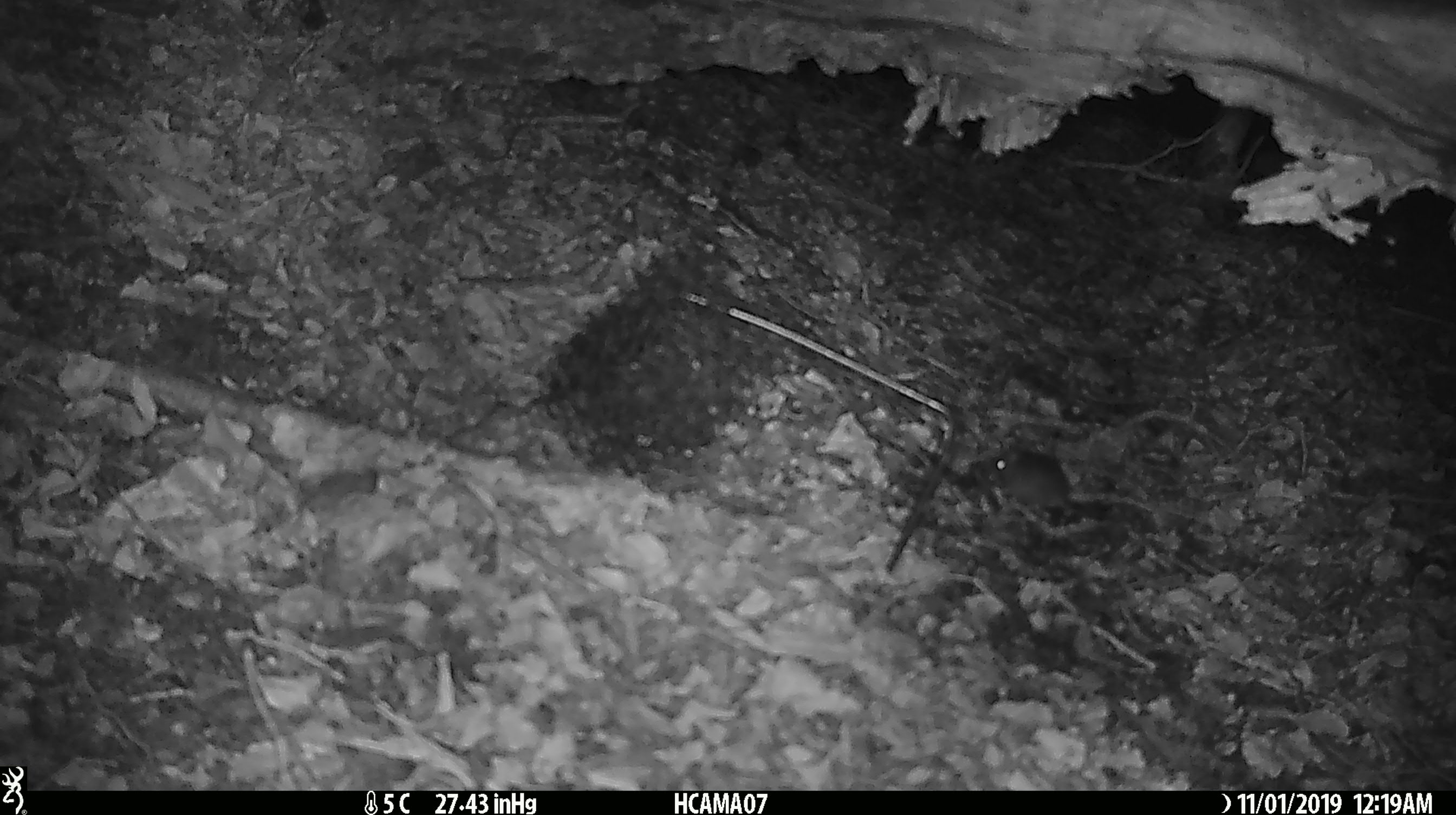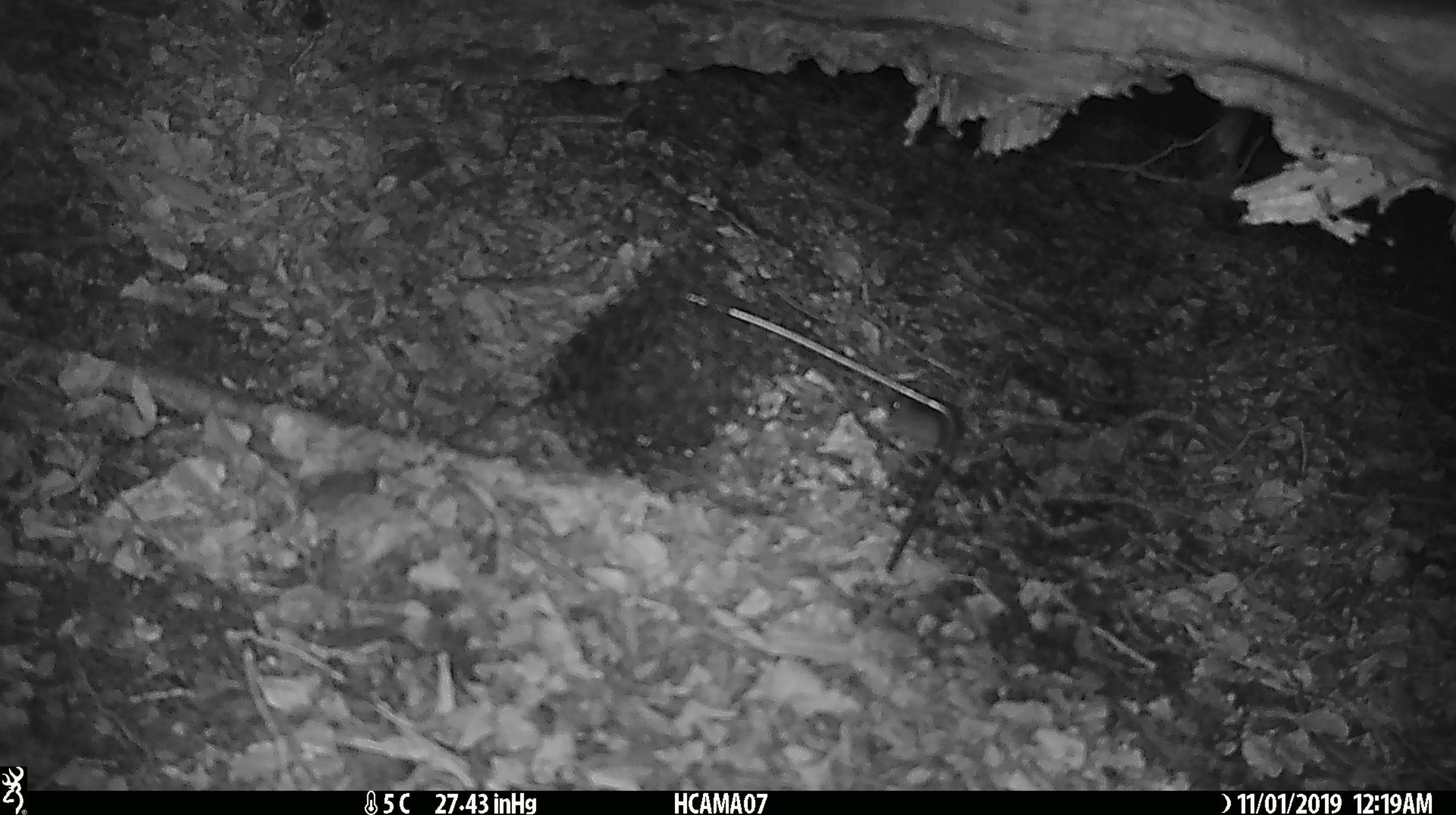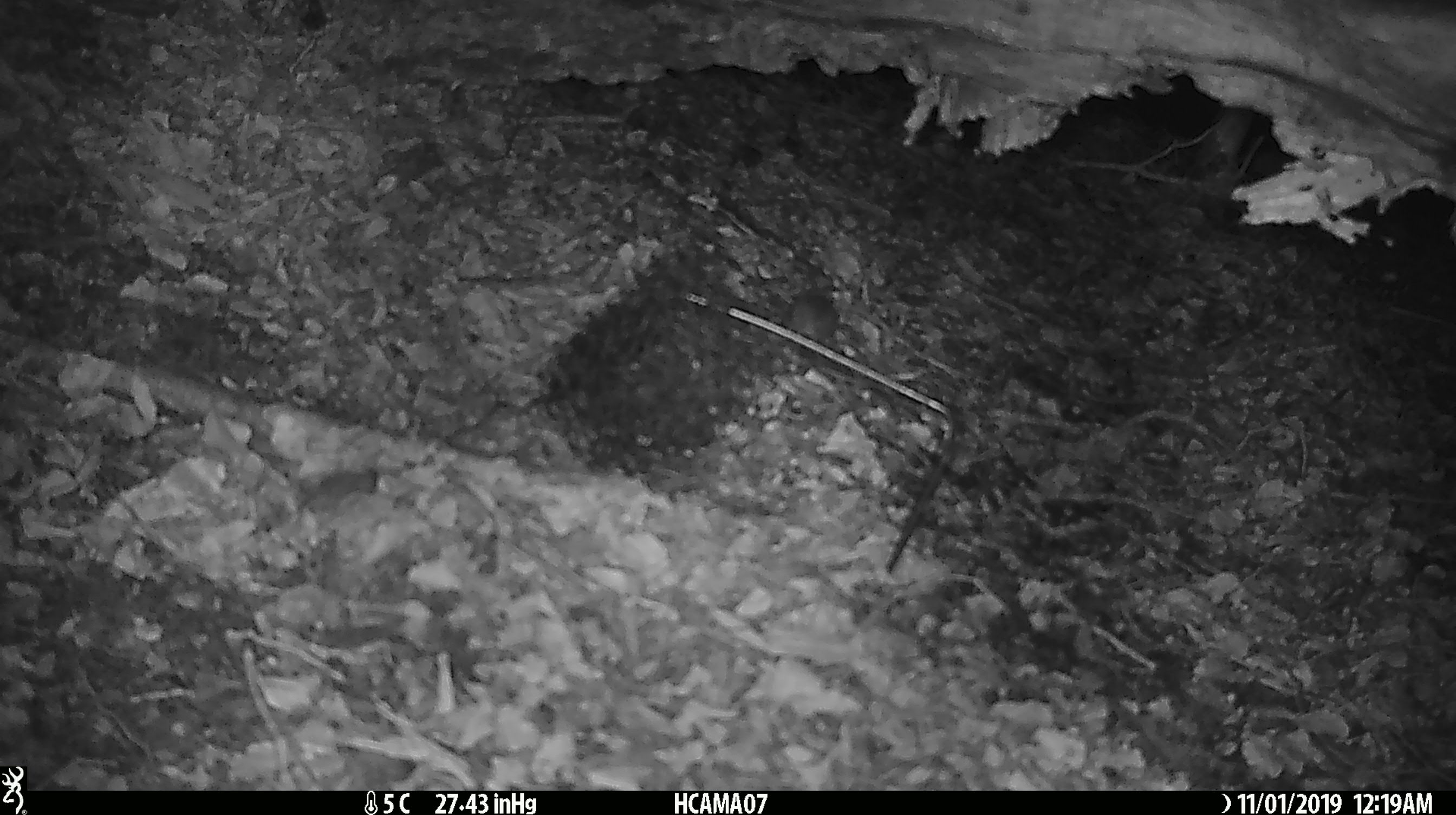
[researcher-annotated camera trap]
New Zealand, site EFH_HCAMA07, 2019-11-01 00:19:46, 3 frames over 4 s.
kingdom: Animalia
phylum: Chordata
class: Mammalia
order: Rodentia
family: Muridae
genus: Mus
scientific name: Mus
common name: mouse